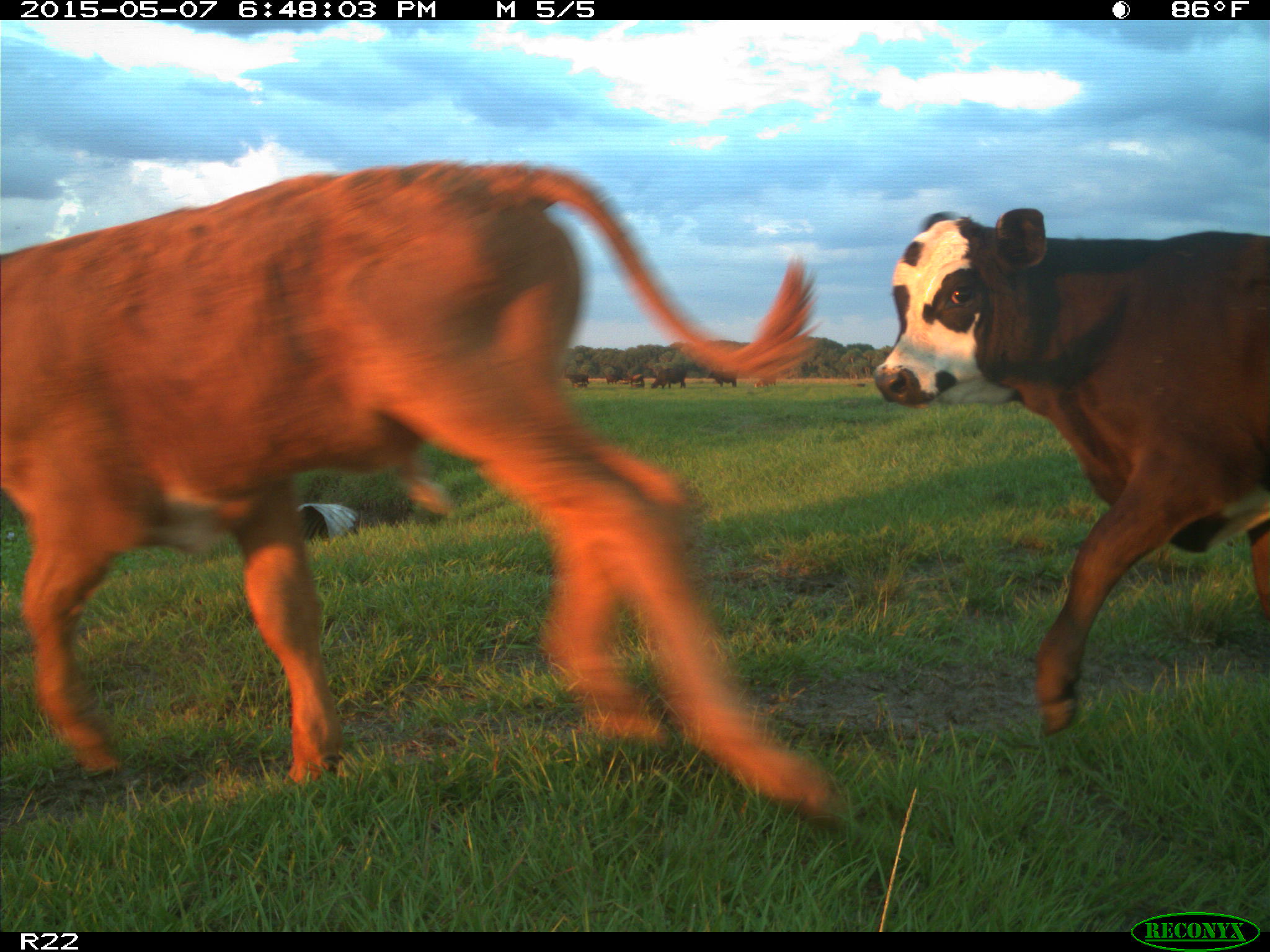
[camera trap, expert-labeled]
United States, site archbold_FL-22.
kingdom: Animalia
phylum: Chordata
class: Mammalia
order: Artiodactyla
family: Bovidae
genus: Bos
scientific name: Bos taurus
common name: domestic cow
Bos taurus (domestic cow).